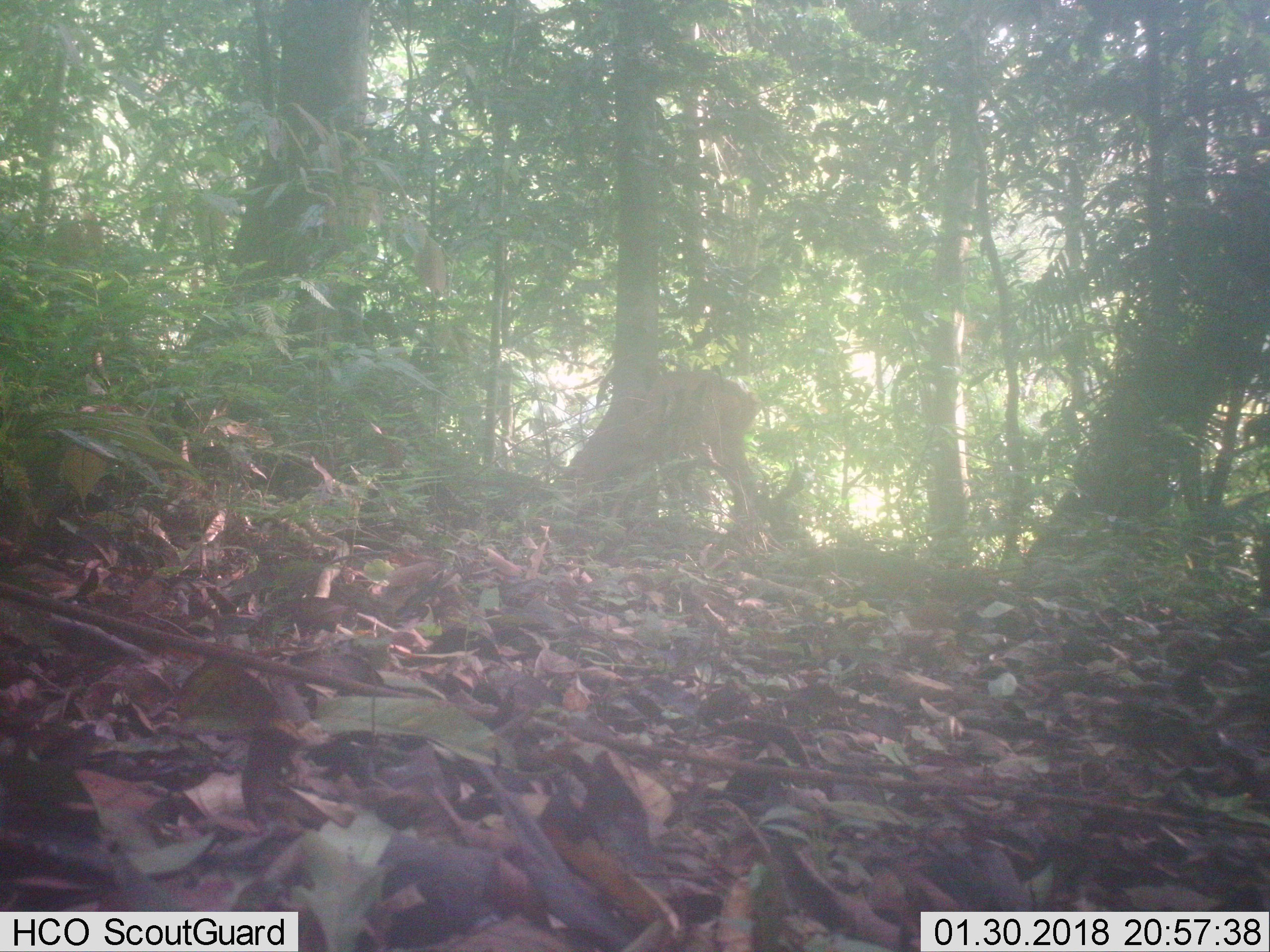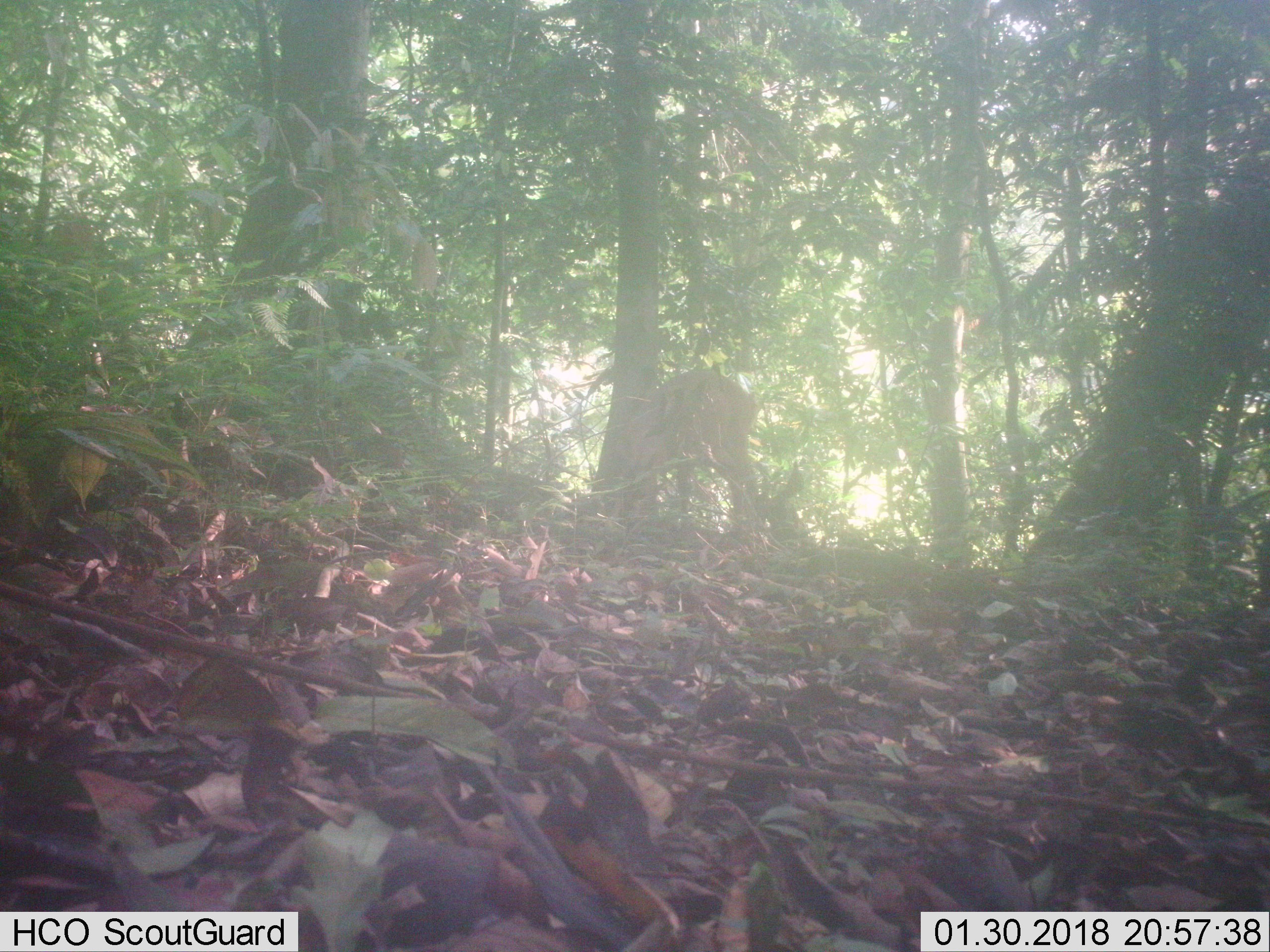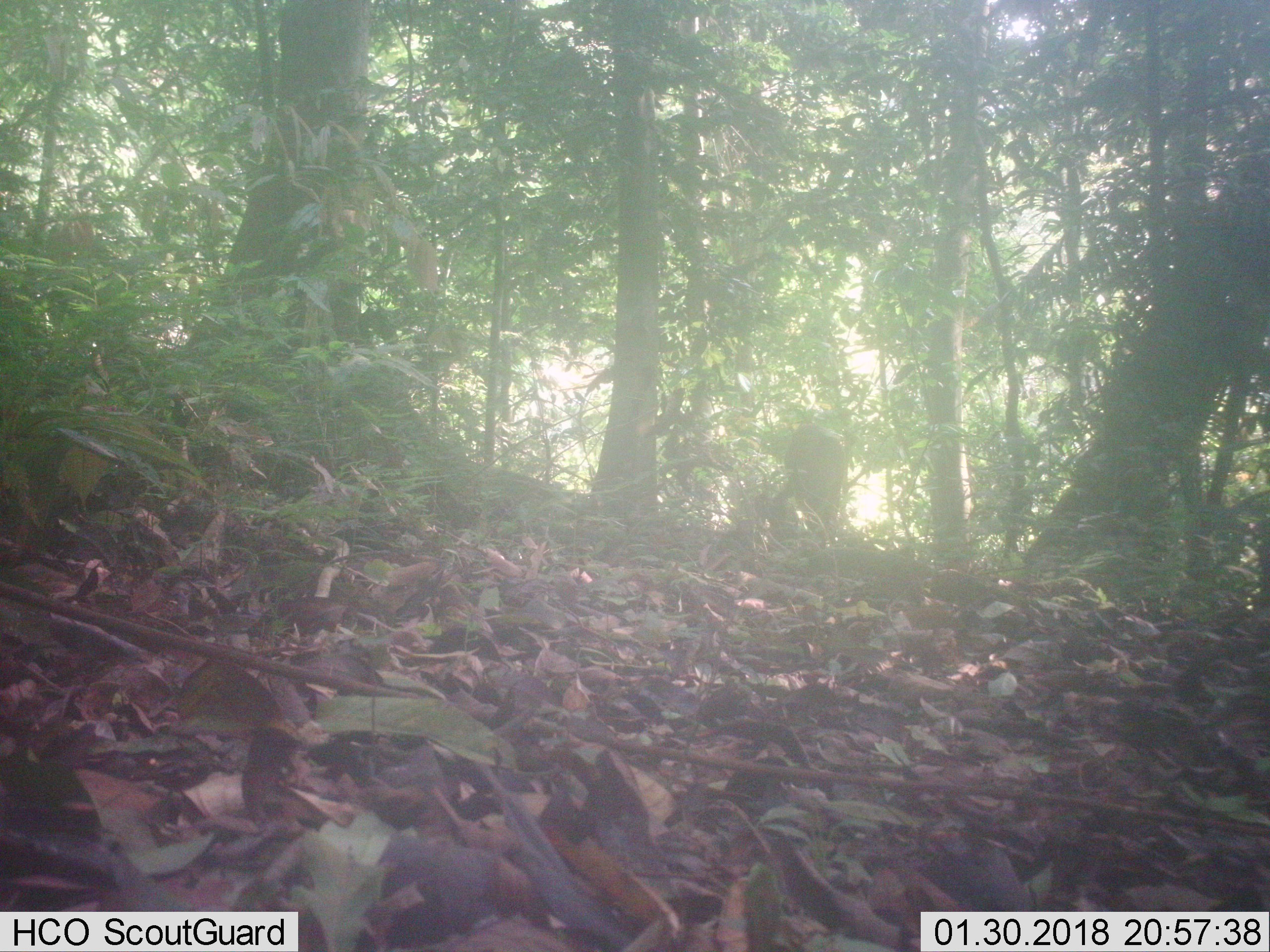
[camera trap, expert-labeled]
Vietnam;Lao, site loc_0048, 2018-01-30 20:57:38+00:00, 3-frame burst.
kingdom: Animalia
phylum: Chordata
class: Mammalia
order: Artiodactyla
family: Cervidae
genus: Muntiacus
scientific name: Muntiacus vuquangensis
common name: large-antlered muntjac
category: large antlered muntjac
Large antlered muntjac (large-antlered muntjac) (Muntiacus vuquangensis). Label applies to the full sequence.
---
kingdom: Animalia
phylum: Chordata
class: Aves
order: Galliformes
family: Phasianidae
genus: Gallus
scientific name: Gallus gallus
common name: red junglefowl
Red junglefowl (Gallus gallus). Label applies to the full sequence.